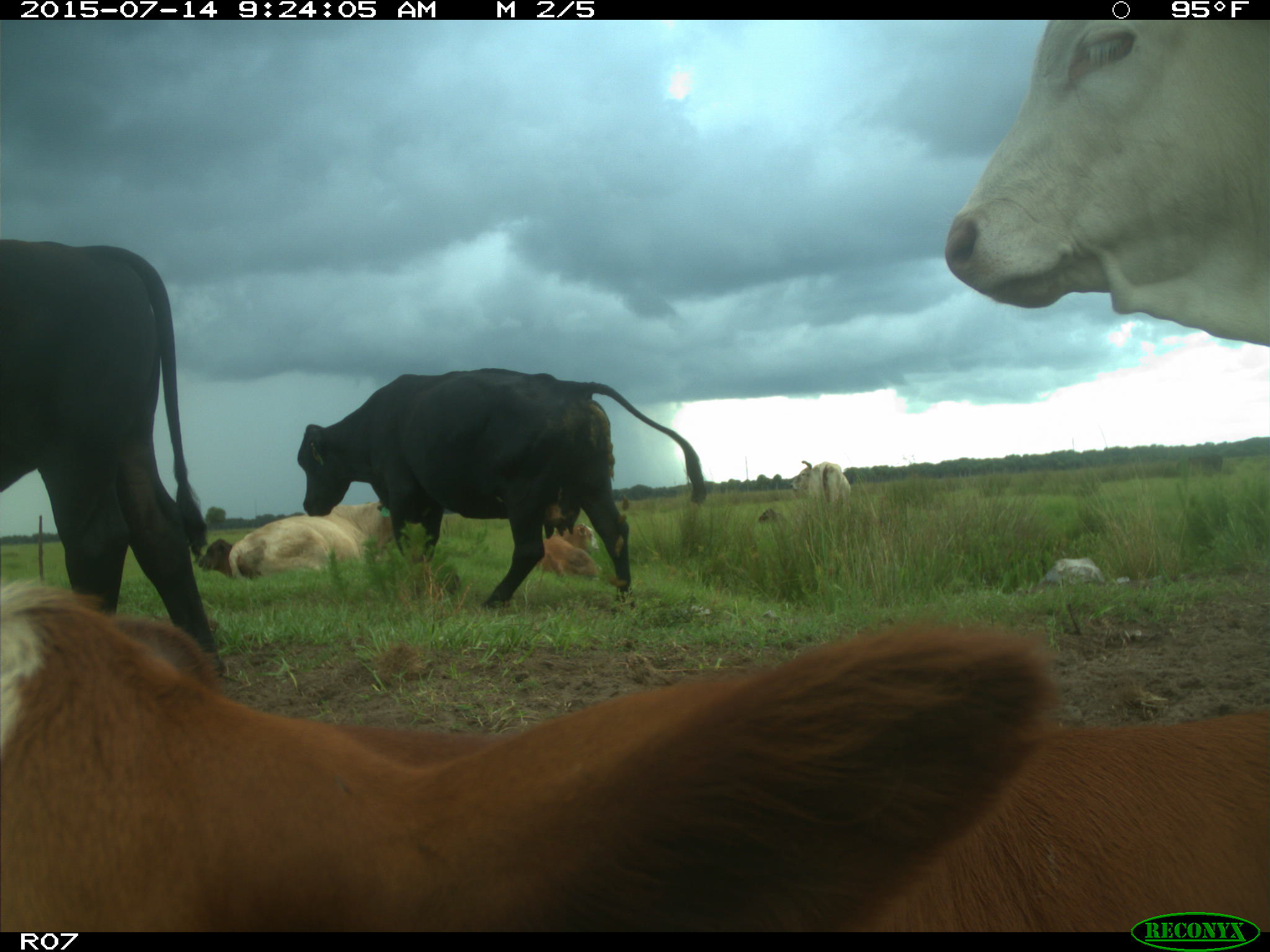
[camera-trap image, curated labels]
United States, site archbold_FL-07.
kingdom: Animalia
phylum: Chordata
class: Mammalia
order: Artiodactyla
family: Bovidae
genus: Bos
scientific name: Bos taurus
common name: domestic cow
Bos taurus (domestic cow).